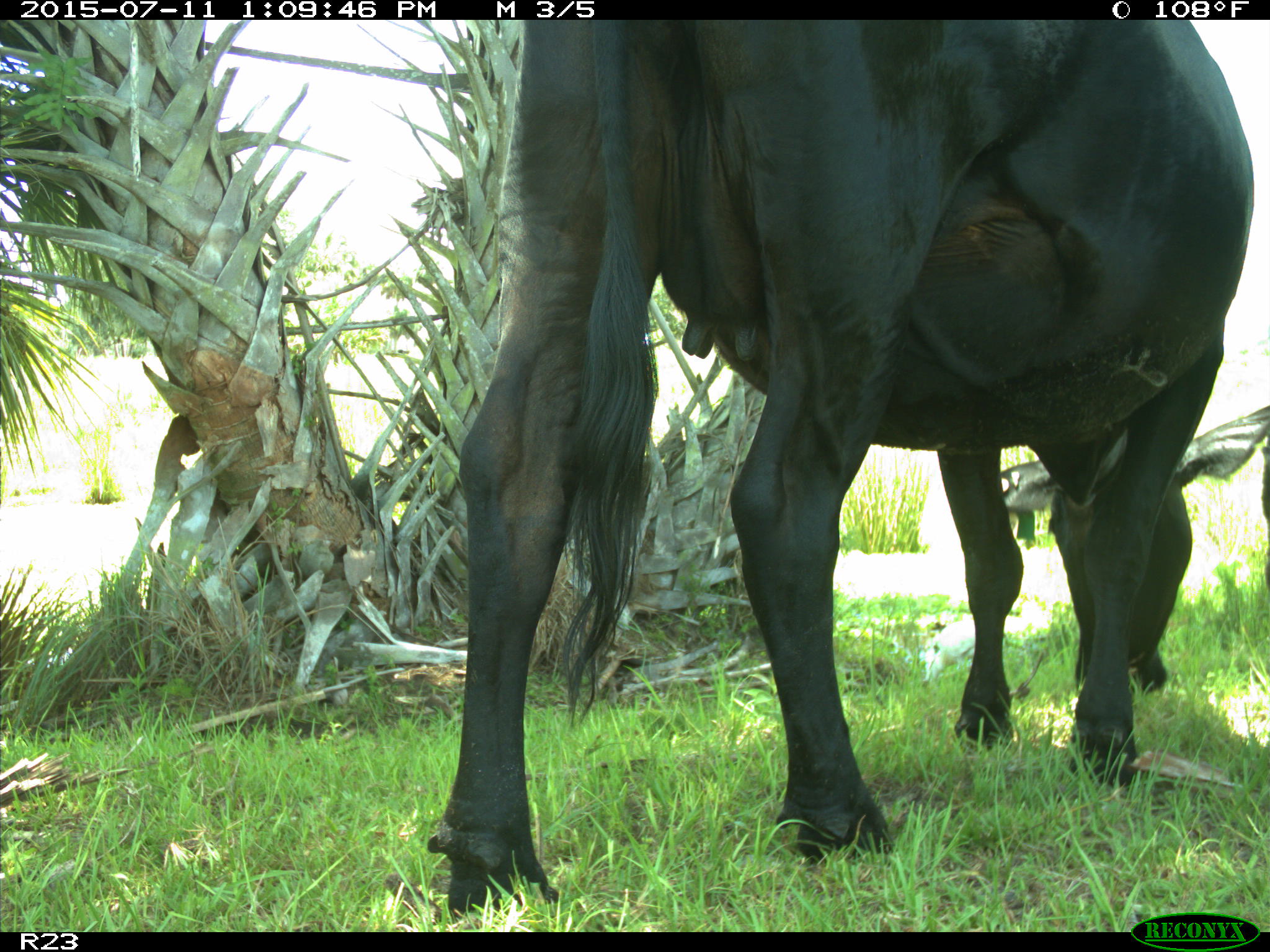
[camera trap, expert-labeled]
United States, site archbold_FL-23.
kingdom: Animalia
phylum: Chordata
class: Mammalia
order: Artiodactyla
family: Bovidae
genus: Bos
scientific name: Bos taurus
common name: domestic cow